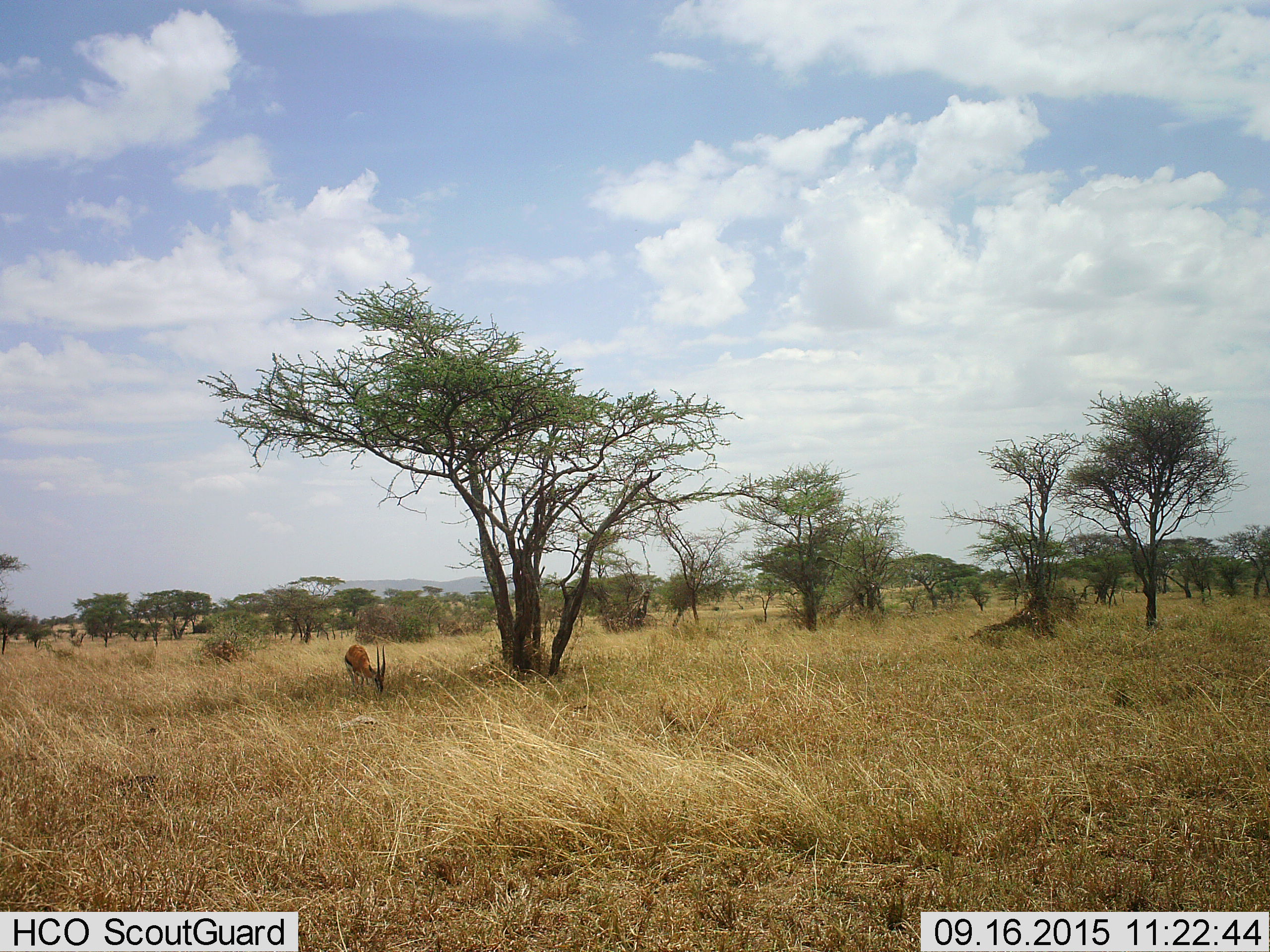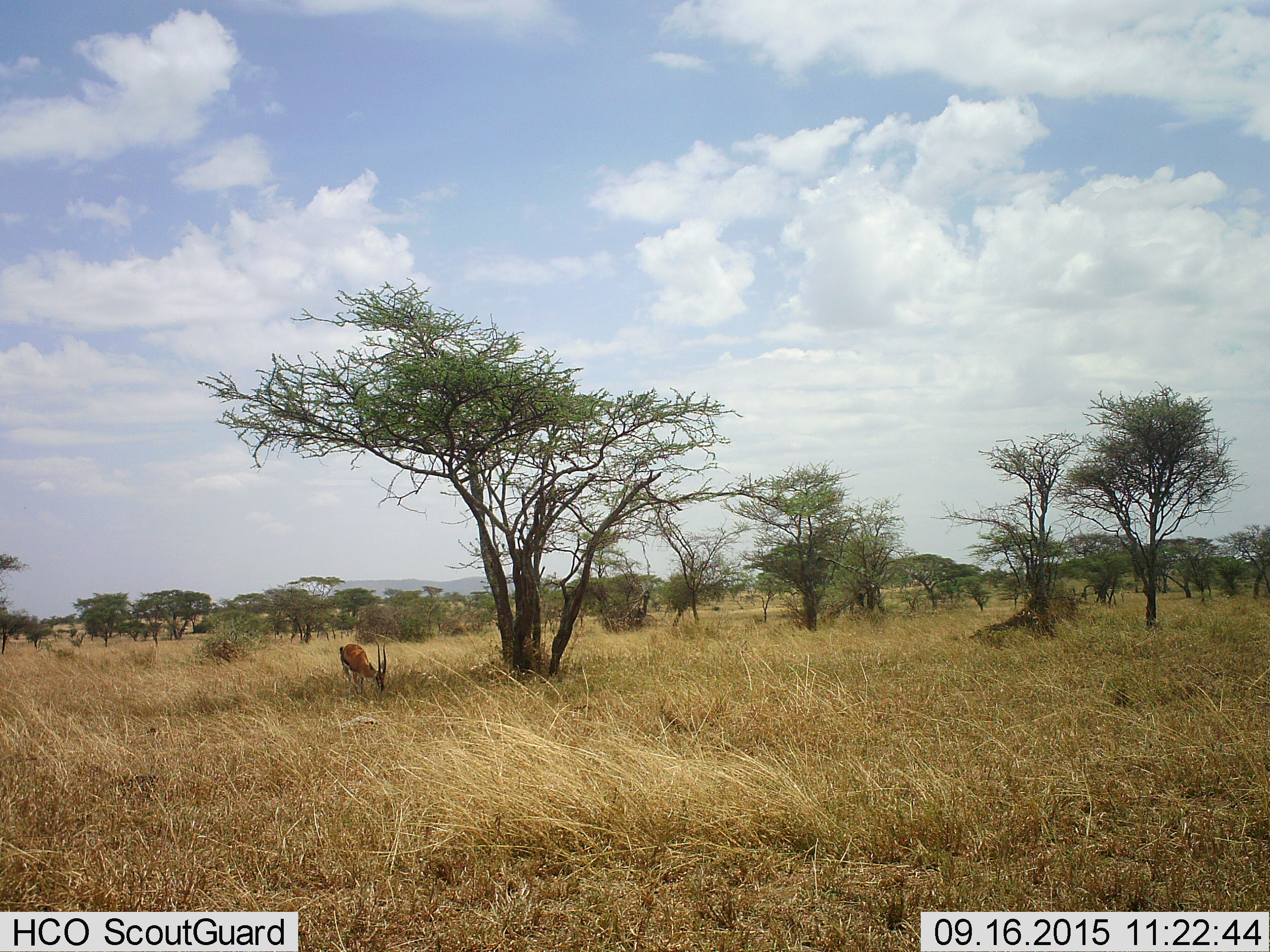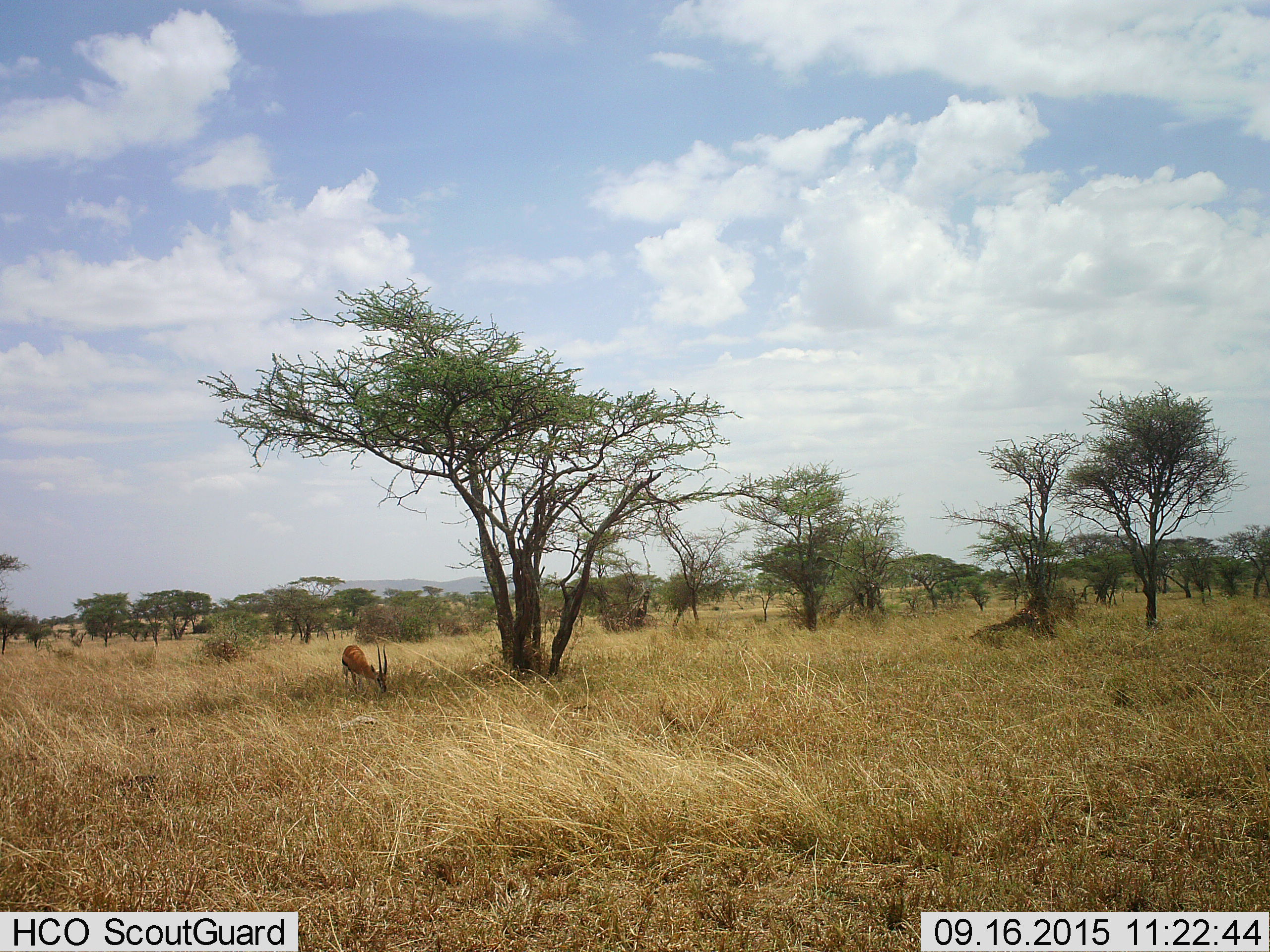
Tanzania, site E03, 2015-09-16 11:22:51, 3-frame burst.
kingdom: Animalia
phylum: Chordata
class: Mammalia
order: Artiodactyla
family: Bovidae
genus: Eudorcas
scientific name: Eudorcas thomsonii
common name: thomson's gazelle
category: gazellethomsons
Gazellethomsons (thomson's gazelle) (Eudorcas thomsonii), count 1. Behavior (volunteer vote fractions): standing 40%, resting 0%, moving 0%, interacting 0%. Young present (vote fraction): 0%. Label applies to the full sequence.